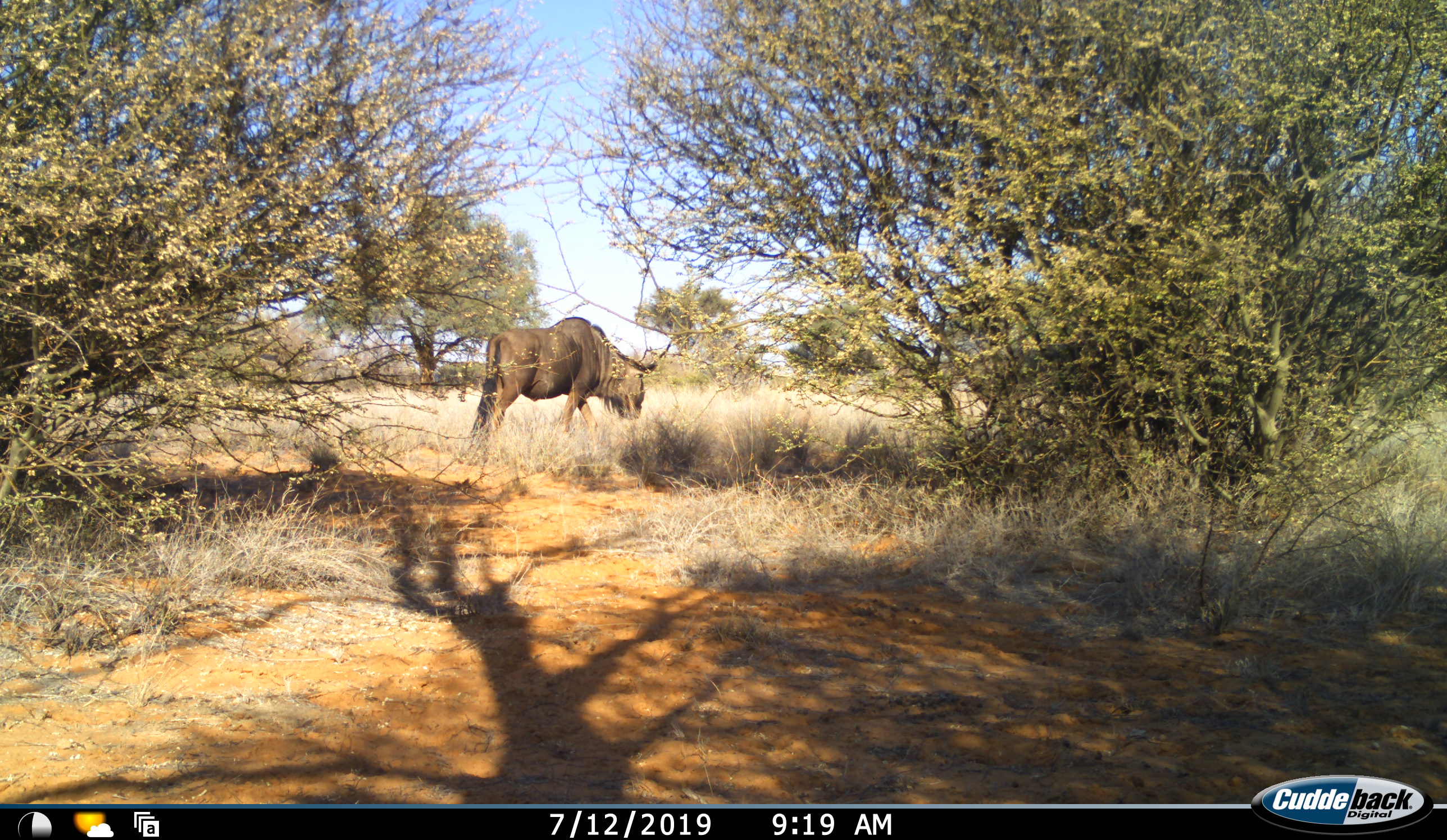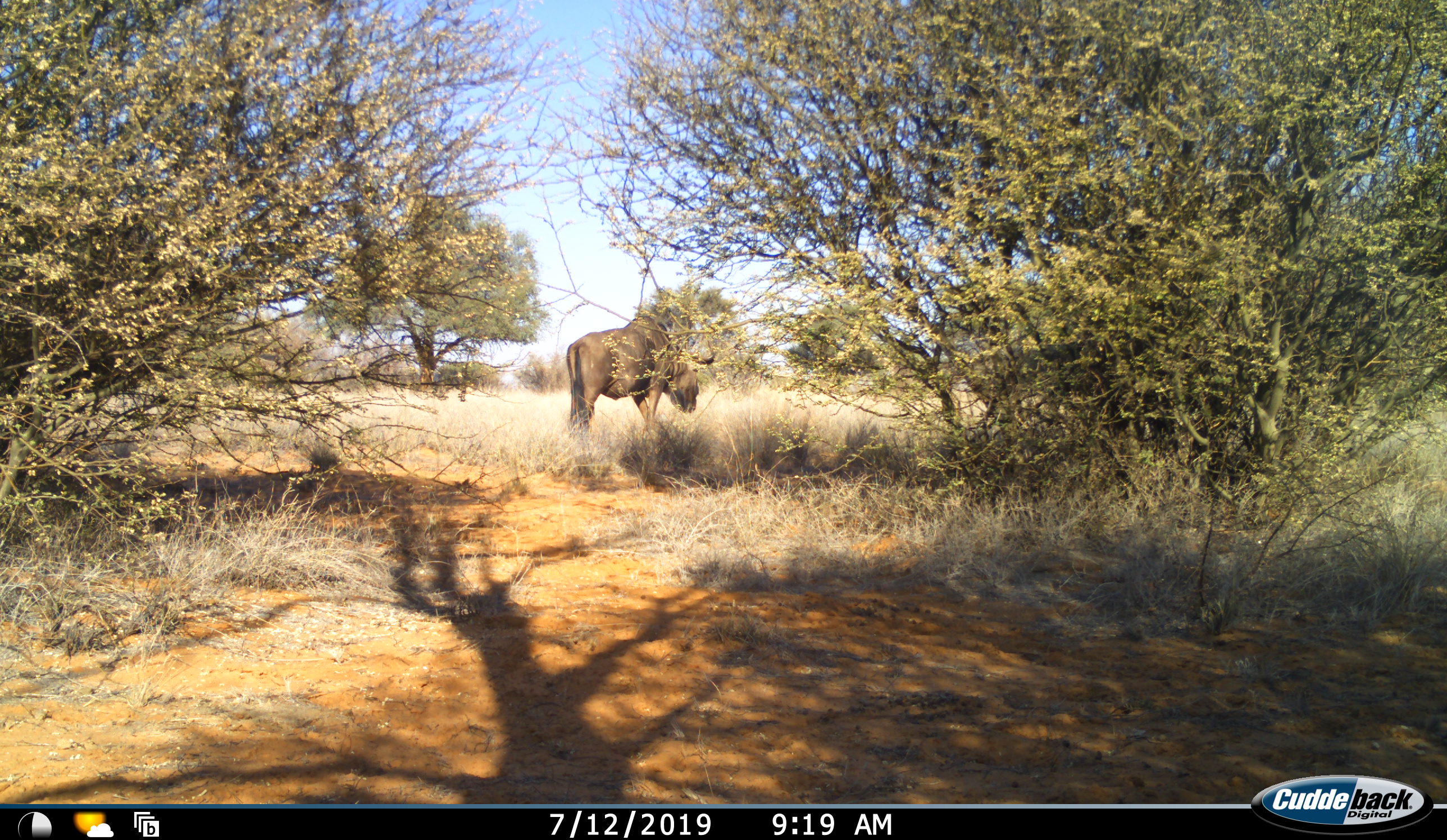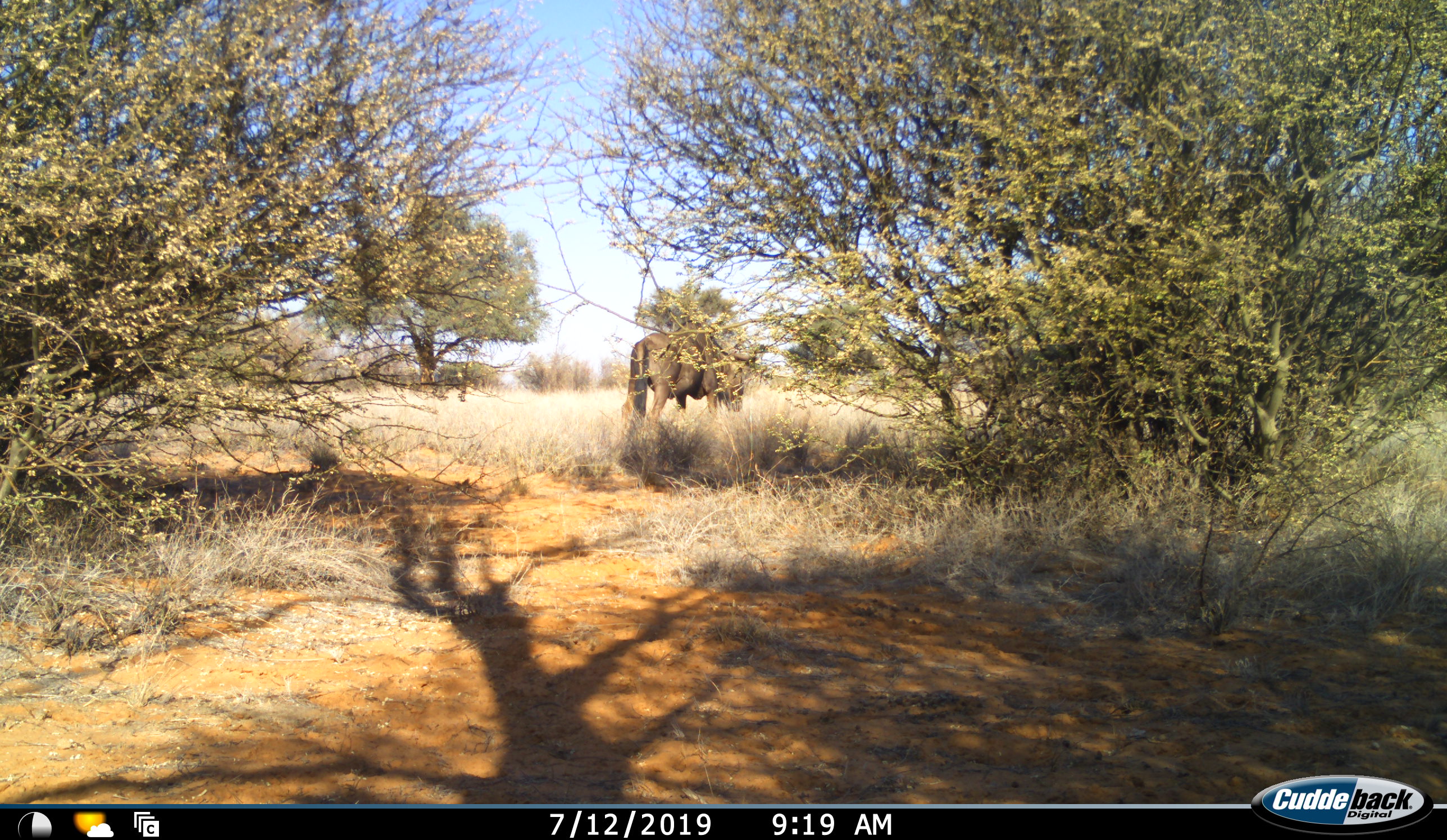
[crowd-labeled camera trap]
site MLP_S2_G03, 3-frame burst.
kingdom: Animalia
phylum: Chordata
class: Mammalia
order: Artiodactyla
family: Bovidae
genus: Connochaetes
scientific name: Connochaetes taurinus taurinus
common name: blue wildebeest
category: wildebeestblue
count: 1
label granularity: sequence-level